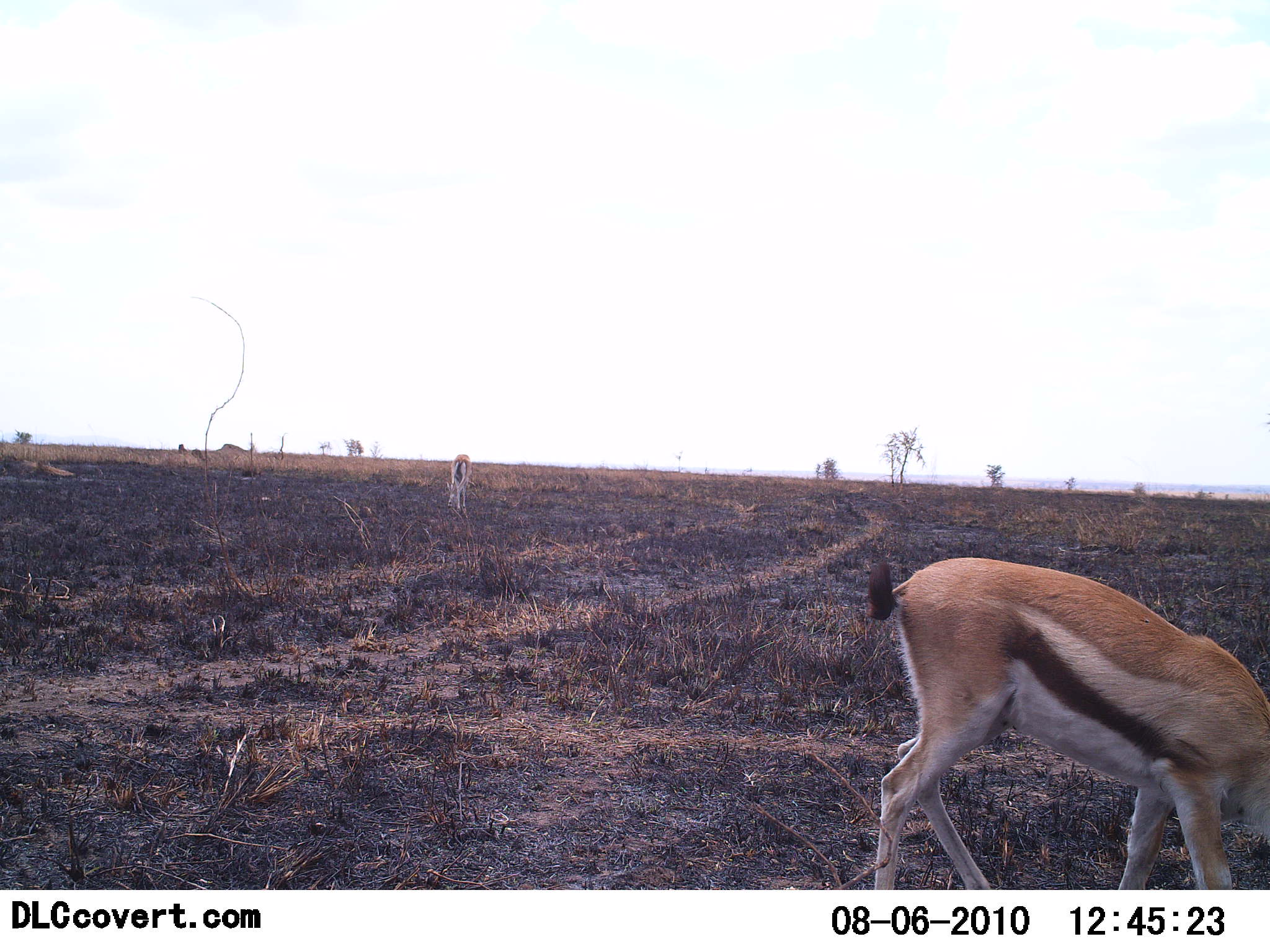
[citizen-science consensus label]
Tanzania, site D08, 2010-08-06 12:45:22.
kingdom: Animalia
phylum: Chordata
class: Mammalia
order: Artiodactyla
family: Bovidae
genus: Eudorcas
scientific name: Eudorcas thomsonii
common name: thomson's gazelle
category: gazellethomsons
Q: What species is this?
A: Gazellethomsons (thomson's gazelle) (Eudorcas thomsonii).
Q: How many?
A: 2.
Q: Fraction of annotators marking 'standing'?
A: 38%.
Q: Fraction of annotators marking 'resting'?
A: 0%.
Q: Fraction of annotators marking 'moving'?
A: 0%.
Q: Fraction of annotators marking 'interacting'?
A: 0%.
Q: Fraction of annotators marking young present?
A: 0%.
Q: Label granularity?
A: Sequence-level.